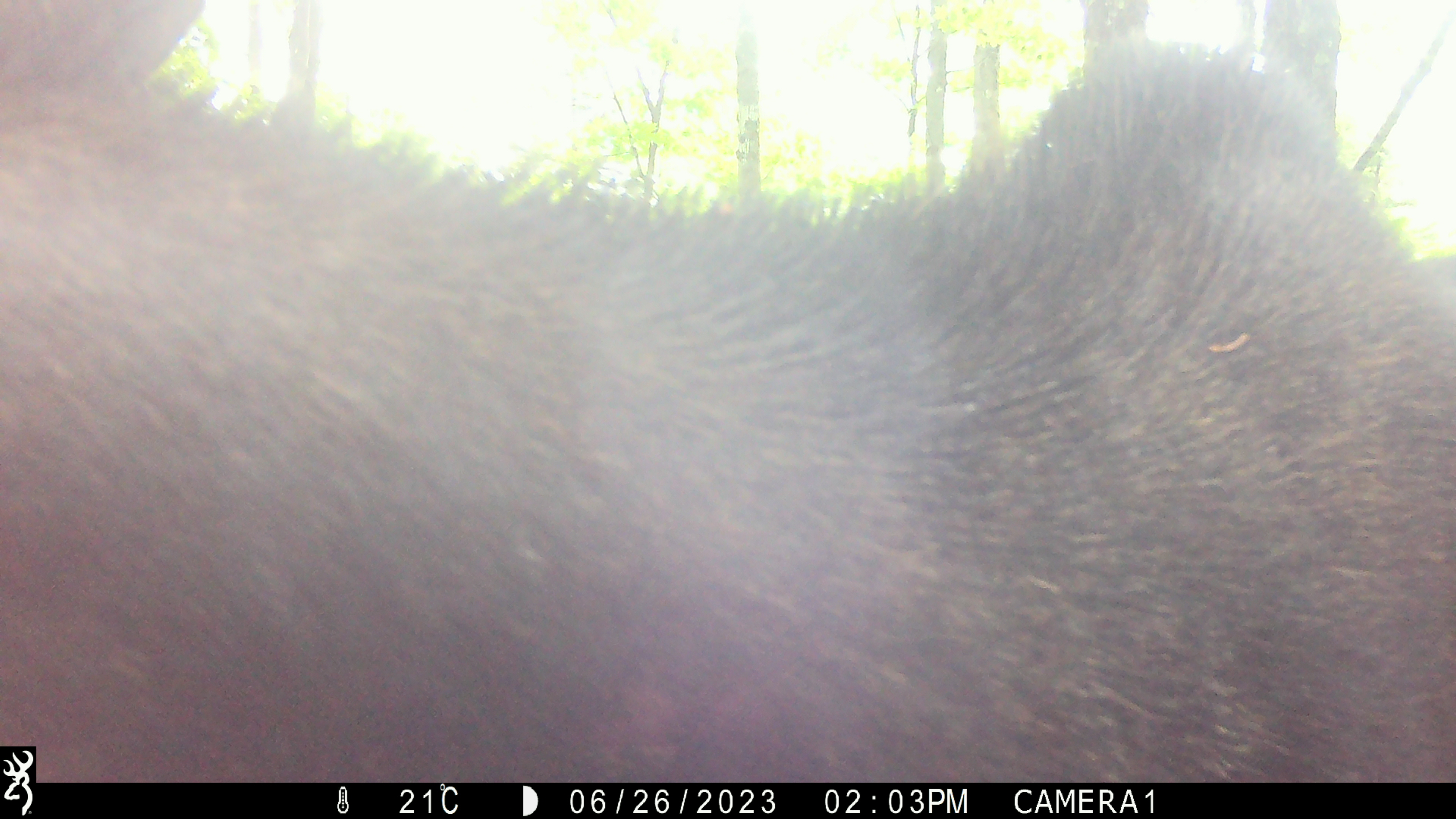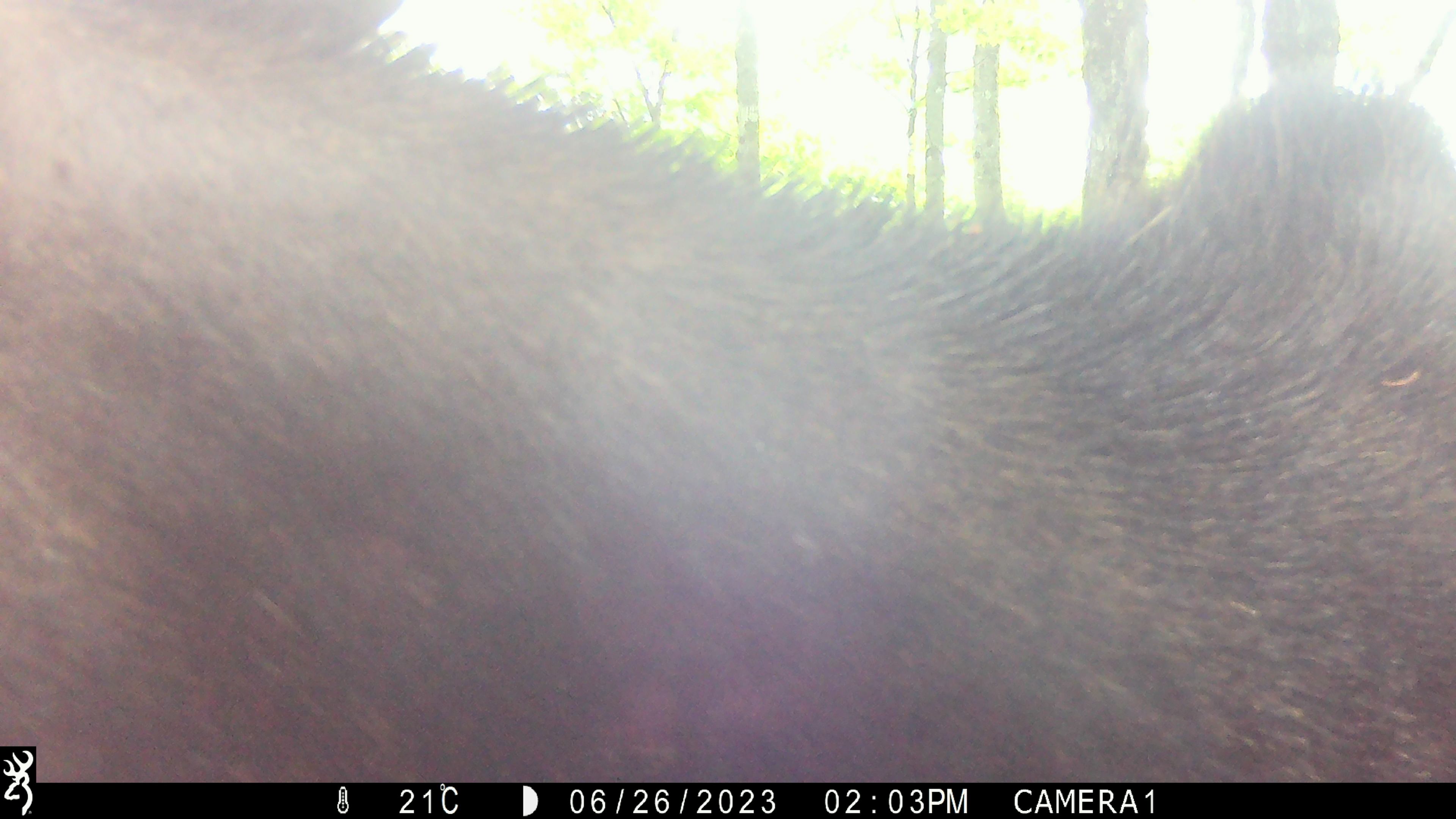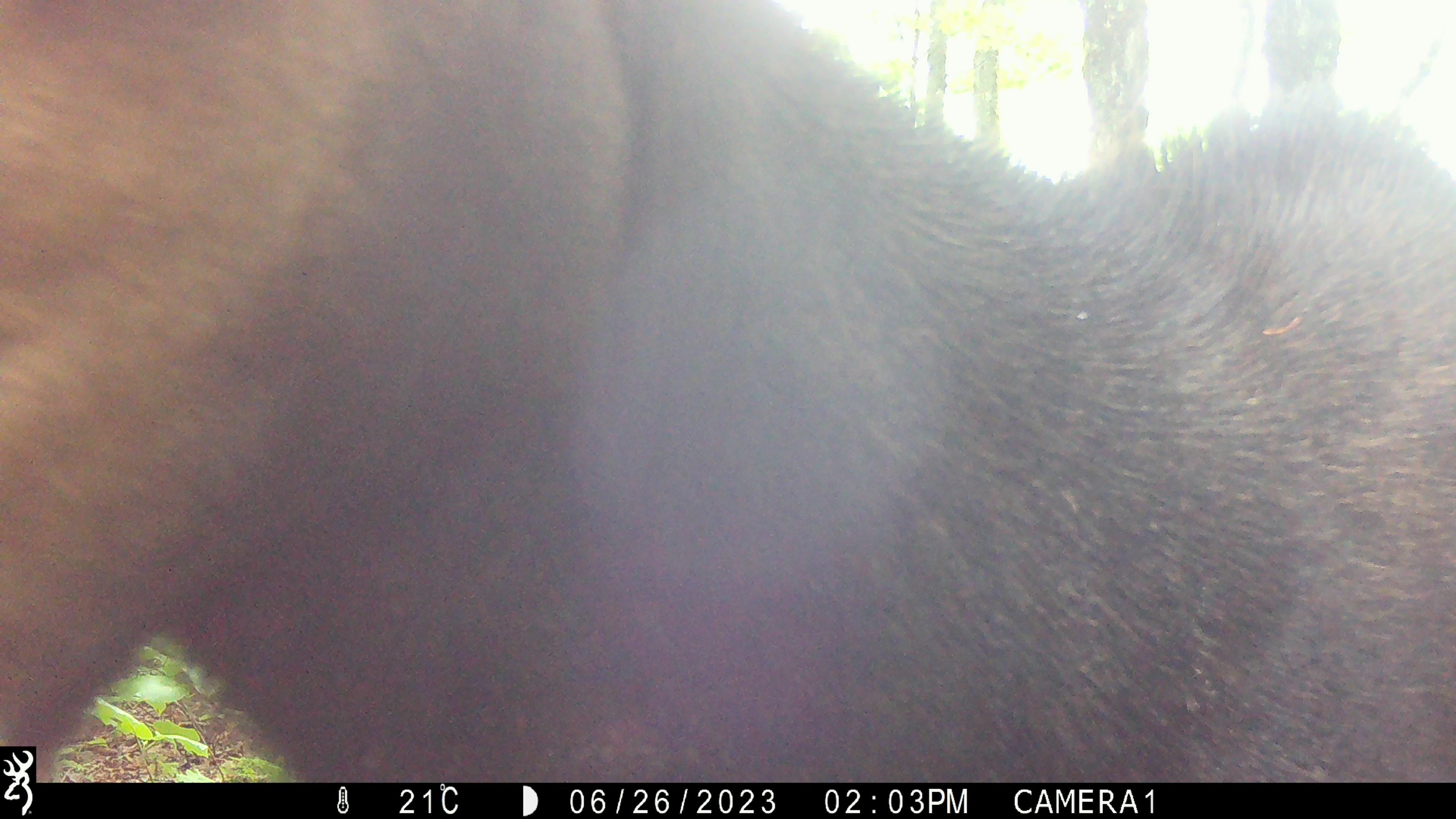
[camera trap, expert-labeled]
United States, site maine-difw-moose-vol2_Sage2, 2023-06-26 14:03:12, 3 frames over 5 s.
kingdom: Animalia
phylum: Chordata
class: Mammalia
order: Artiodactyla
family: Cervidae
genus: Alces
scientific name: Alces alces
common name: moose